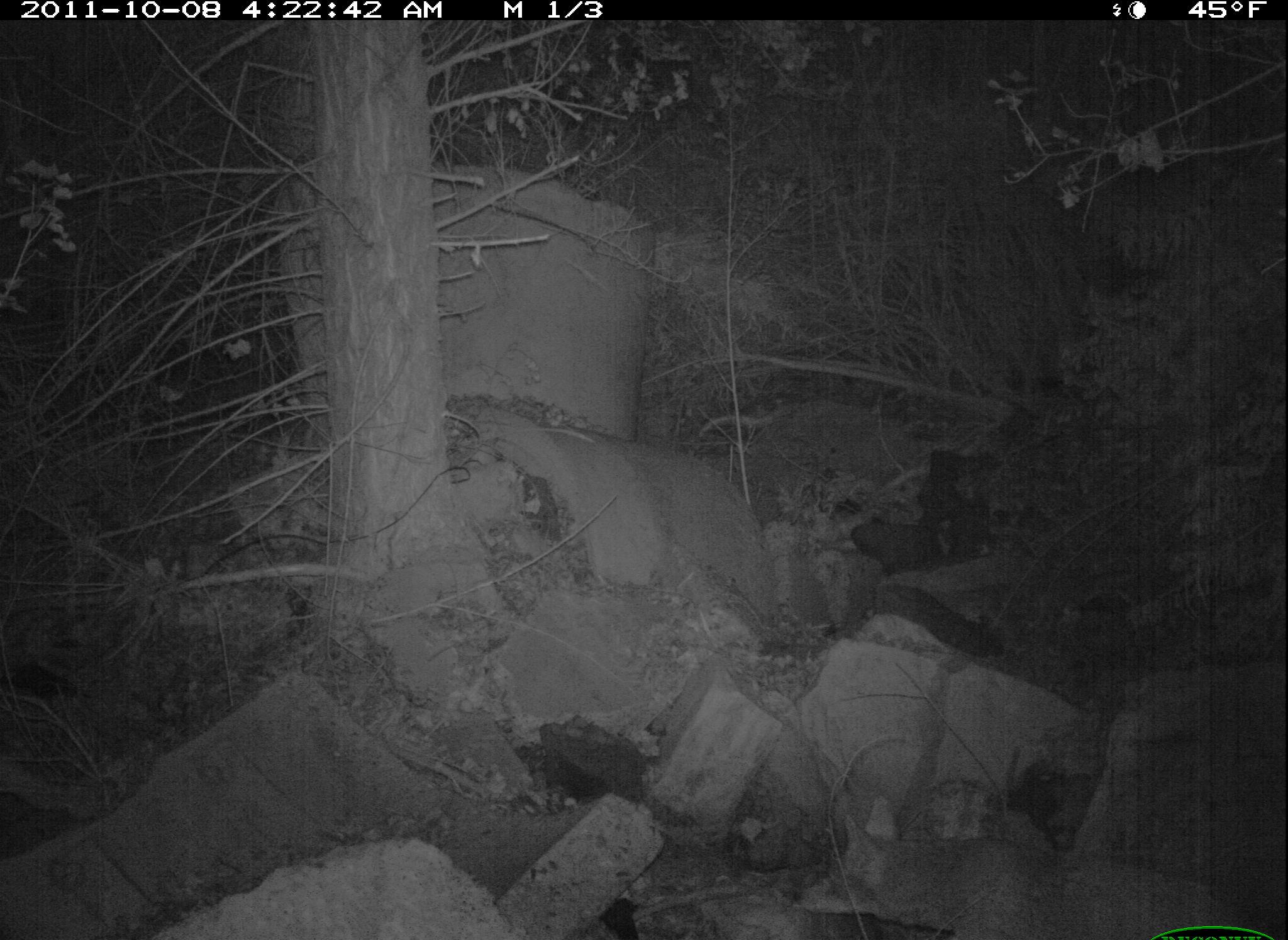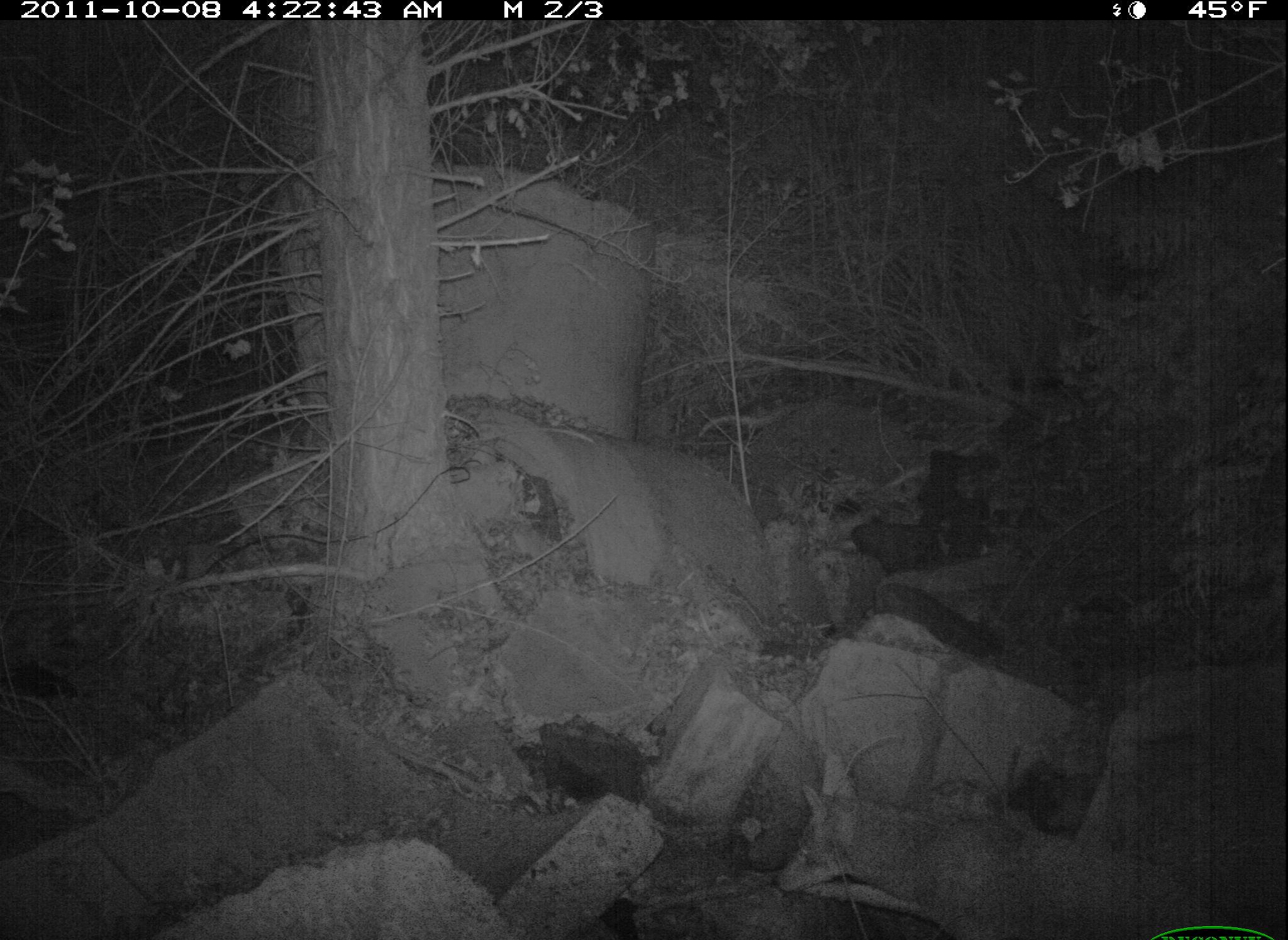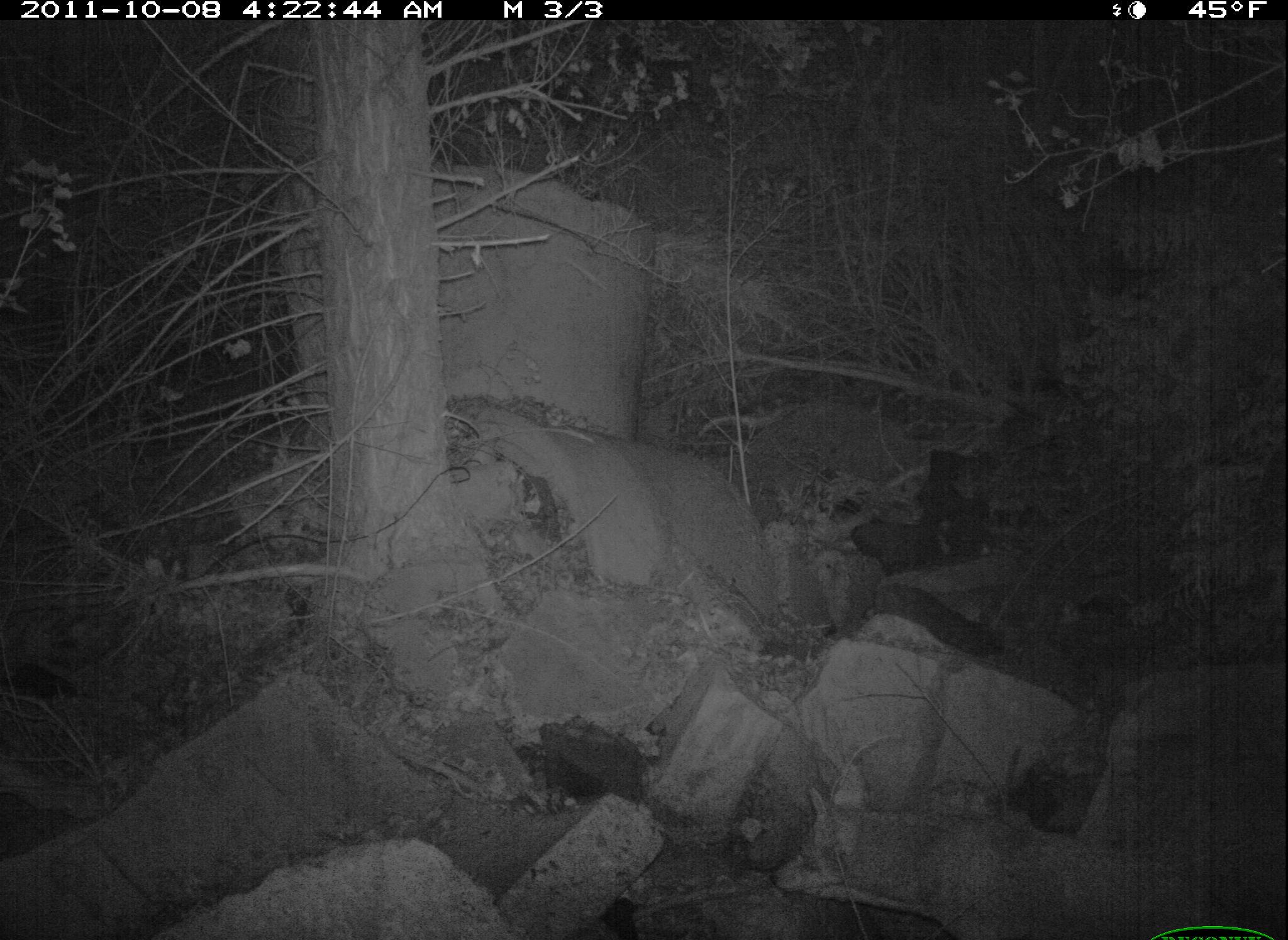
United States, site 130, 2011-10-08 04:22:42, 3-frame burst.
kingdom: Animalia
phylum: Chordata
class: Mammalia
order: Carnivora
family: Canidae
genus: Canis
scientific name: Canis latrans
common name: coyote